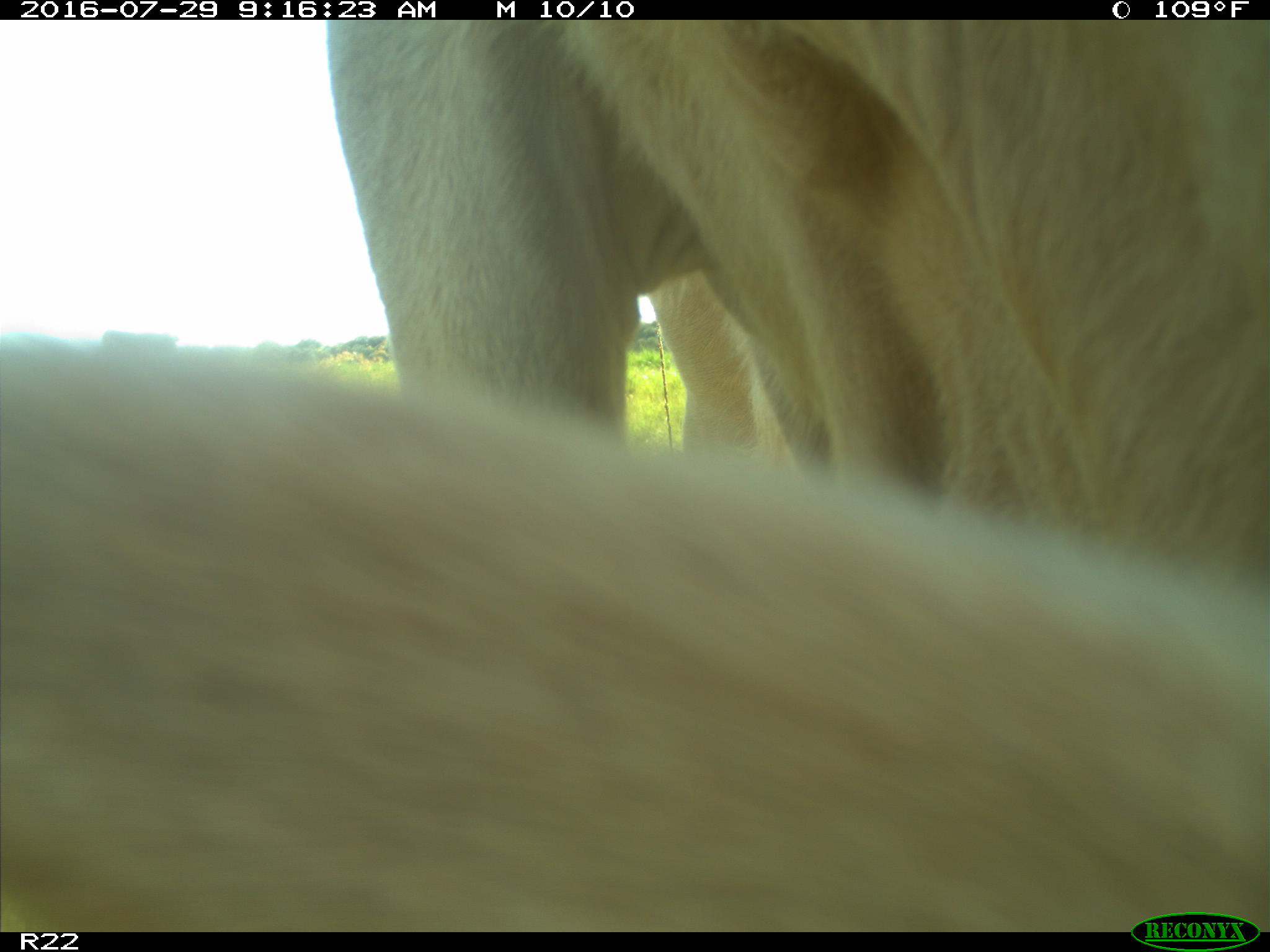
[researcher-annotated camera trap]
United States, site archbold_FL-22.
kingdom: Animalia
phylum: Chordata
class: Mammalia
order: Artiodactyla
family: Bovidae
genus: Bos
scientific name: Bos taurus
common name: domestic cow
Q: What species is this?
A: Bos taurus (domestic cow).